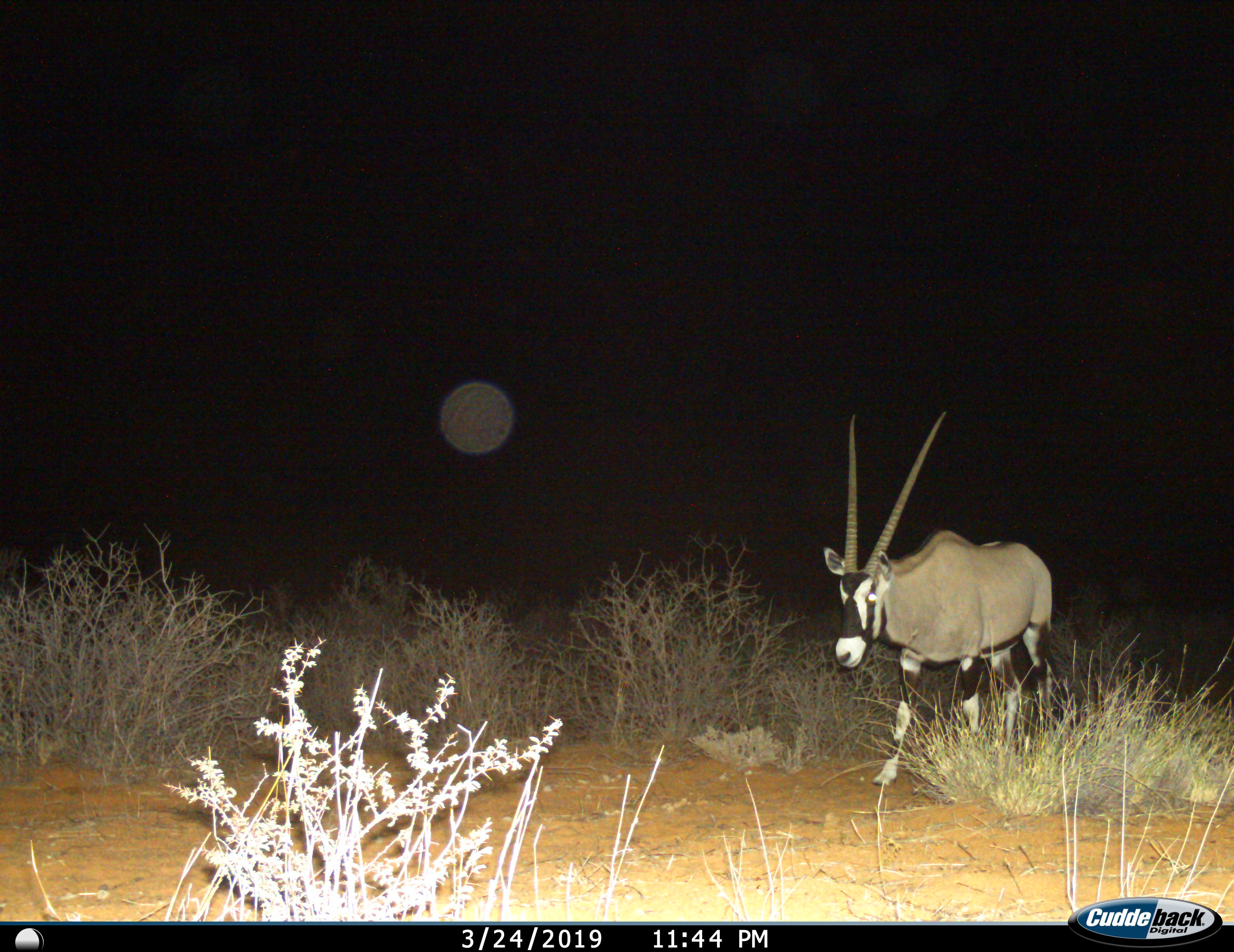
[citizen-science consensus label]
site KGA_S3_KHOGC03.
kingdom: Animalia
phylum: Chordata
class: Mammalia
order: Artiodactyla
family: Bovidae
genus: Oryx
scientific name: Oryx gazella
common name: gemsbok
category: oryx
Oryx (gemsbok) (Oryx gazella), count 1. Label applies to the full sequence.